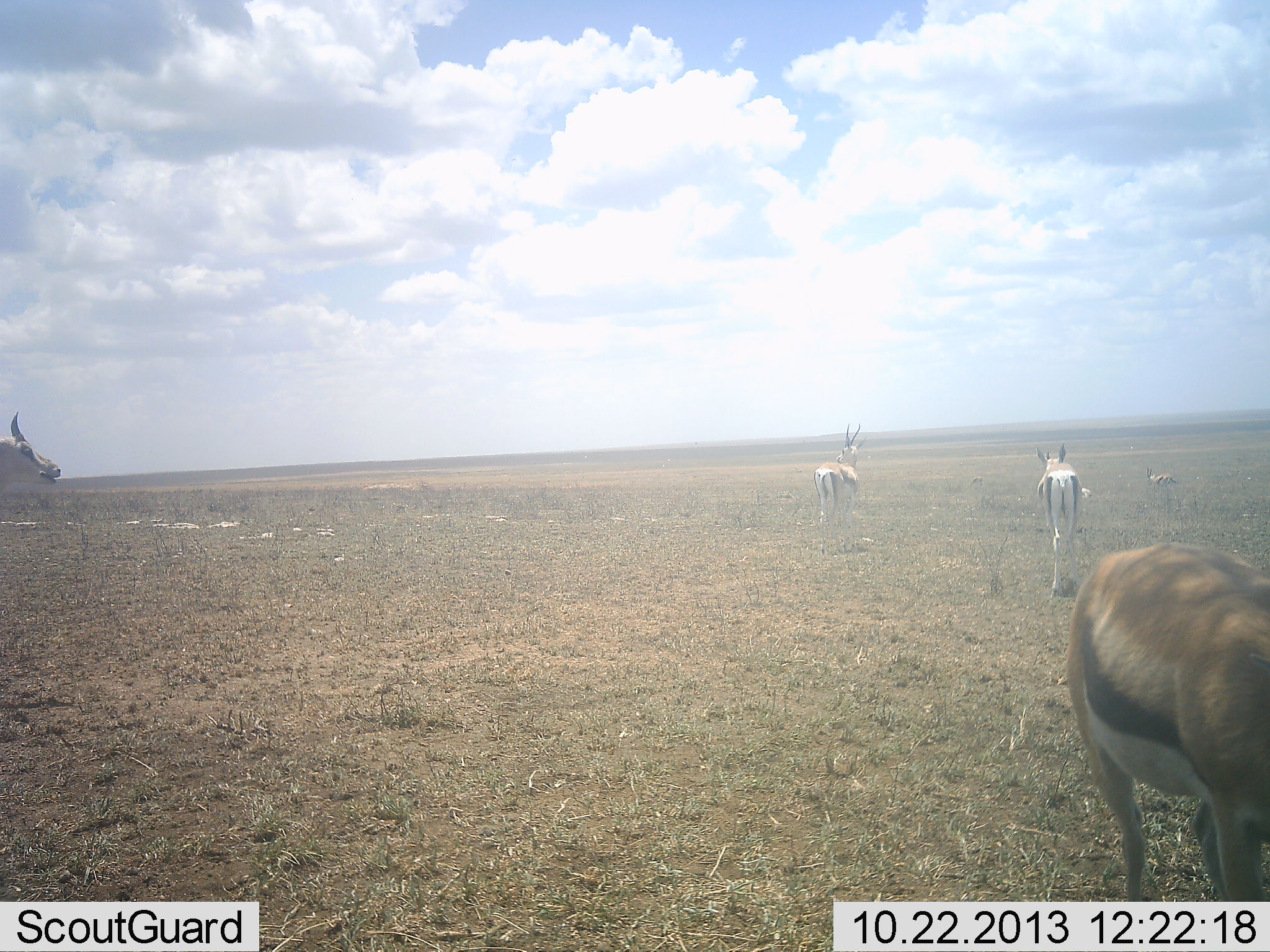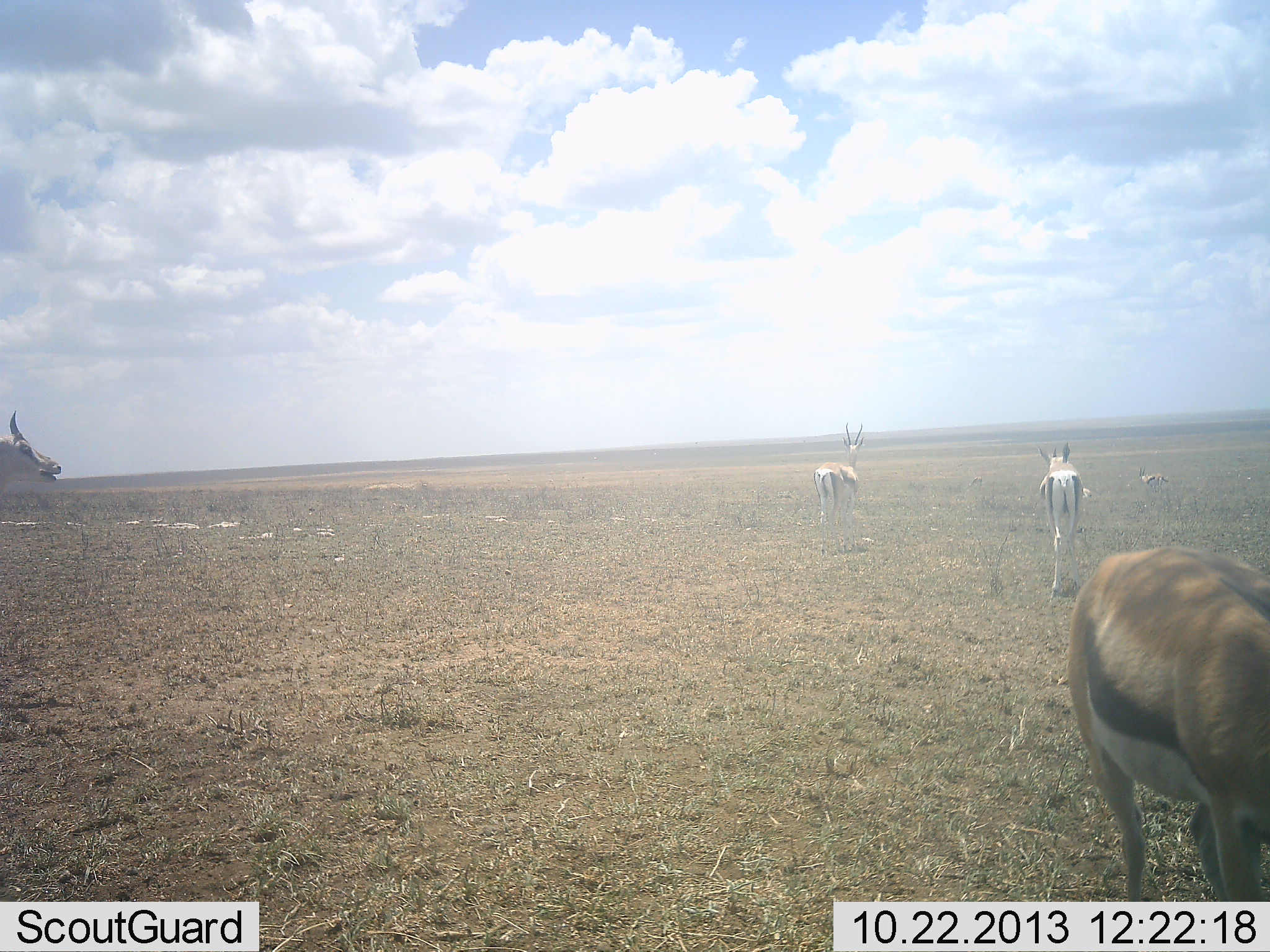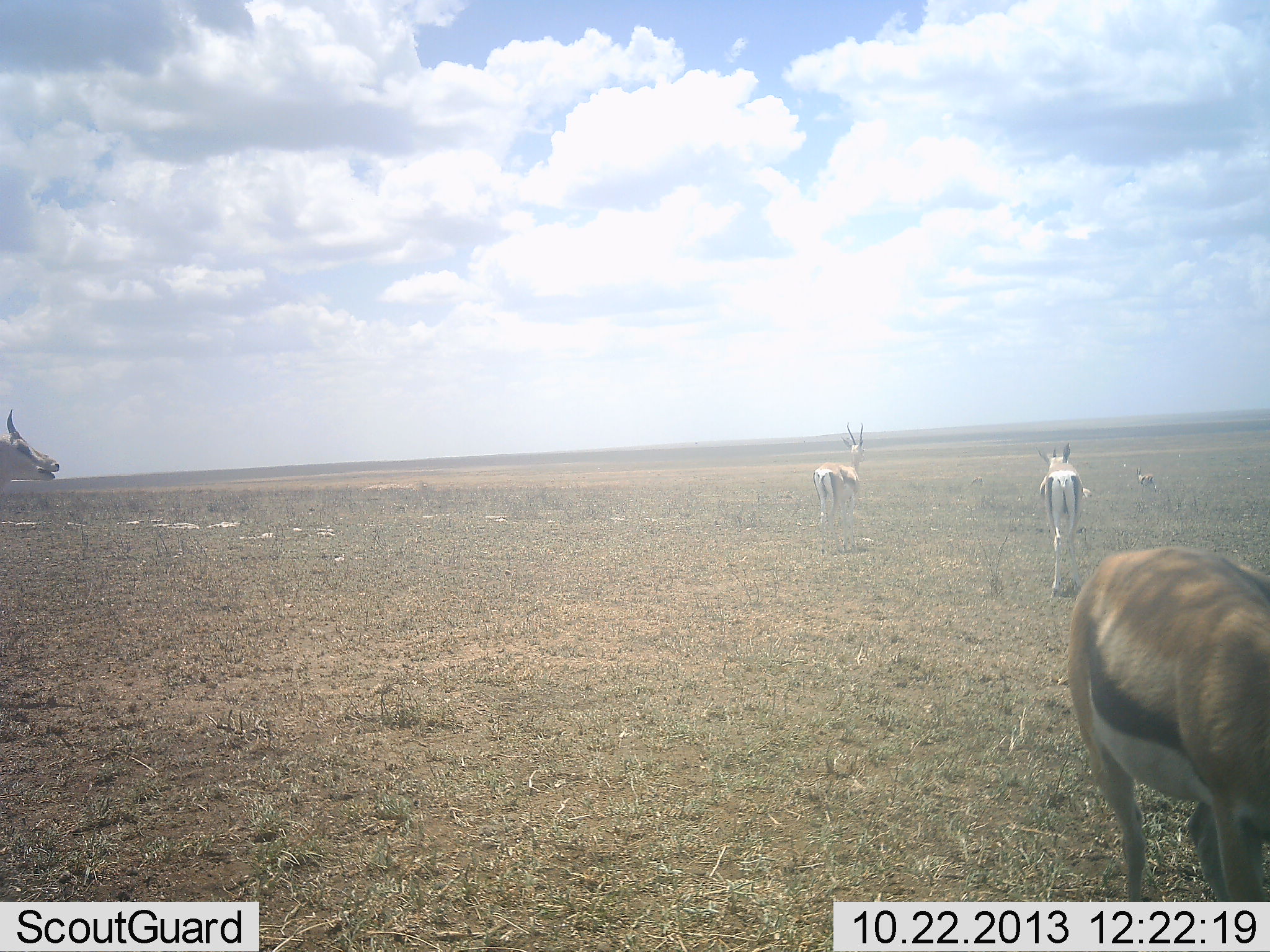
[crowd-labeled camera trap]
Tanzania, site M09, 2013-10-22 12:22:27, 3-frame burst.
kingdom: Animalia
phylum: Chordata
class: Mammalia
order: Artiodactyla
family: Bovidae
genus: Eudorcas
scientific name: Eudorcas thomsonii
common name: thomson's gazelle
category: gazellethomsons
Gazellethomsons (thomson's gazelle) (Eudorcas thomsonii), count 5. Behavior (volunteer vote fractions): standing 100%, resting 25%, moving 25%, interacting 17%. Young present (vote fraction): 8%. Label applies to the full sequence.